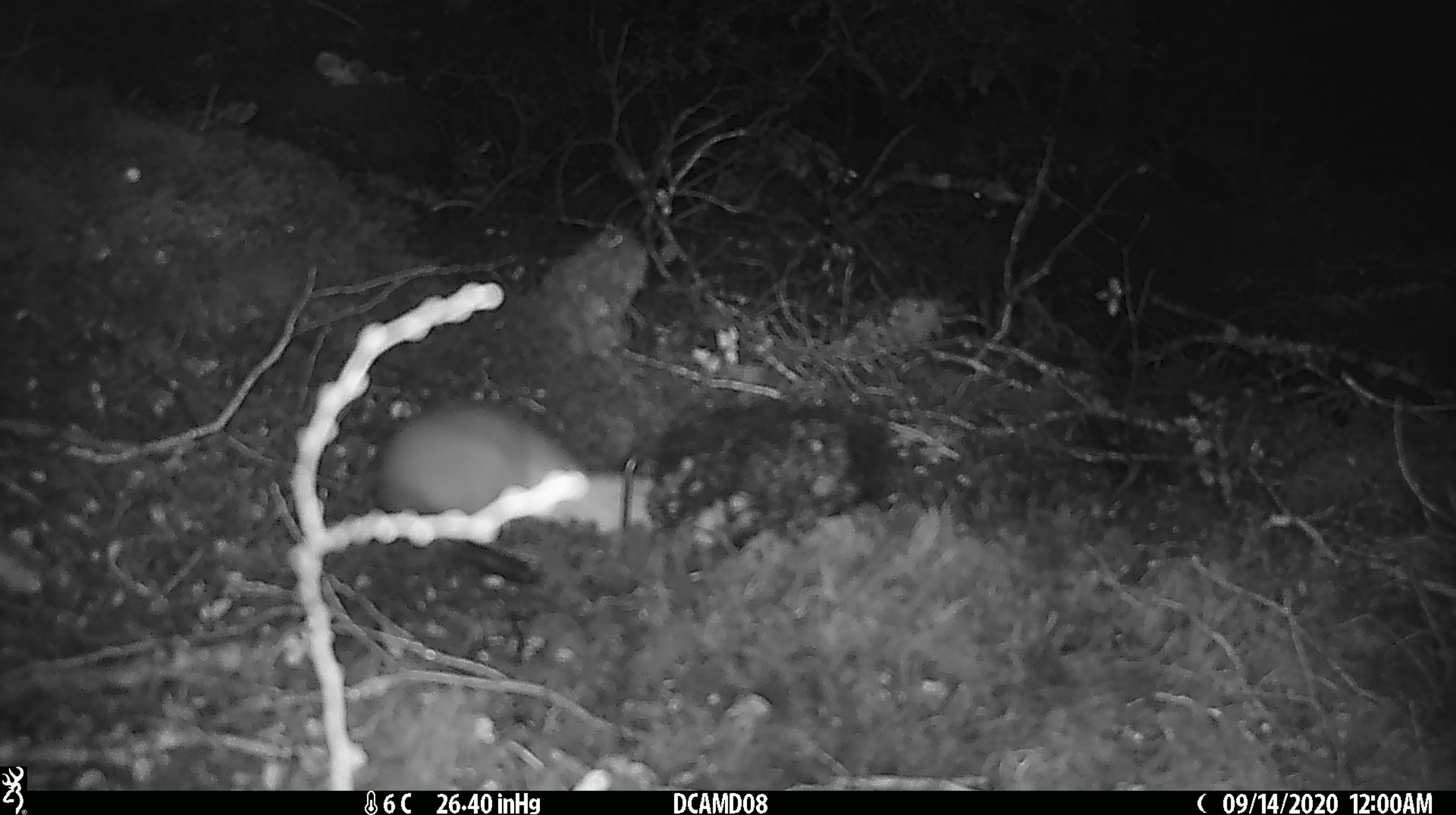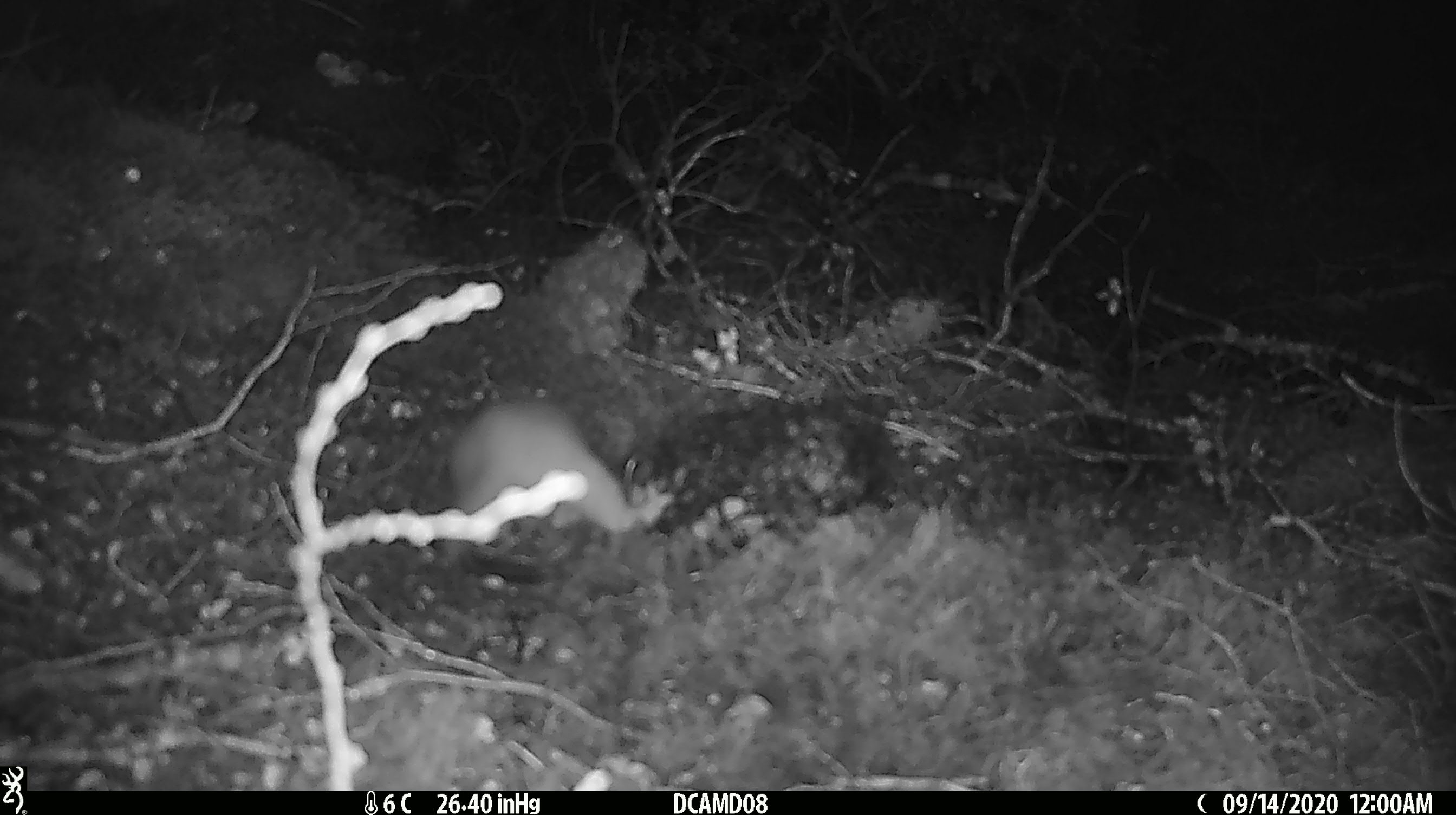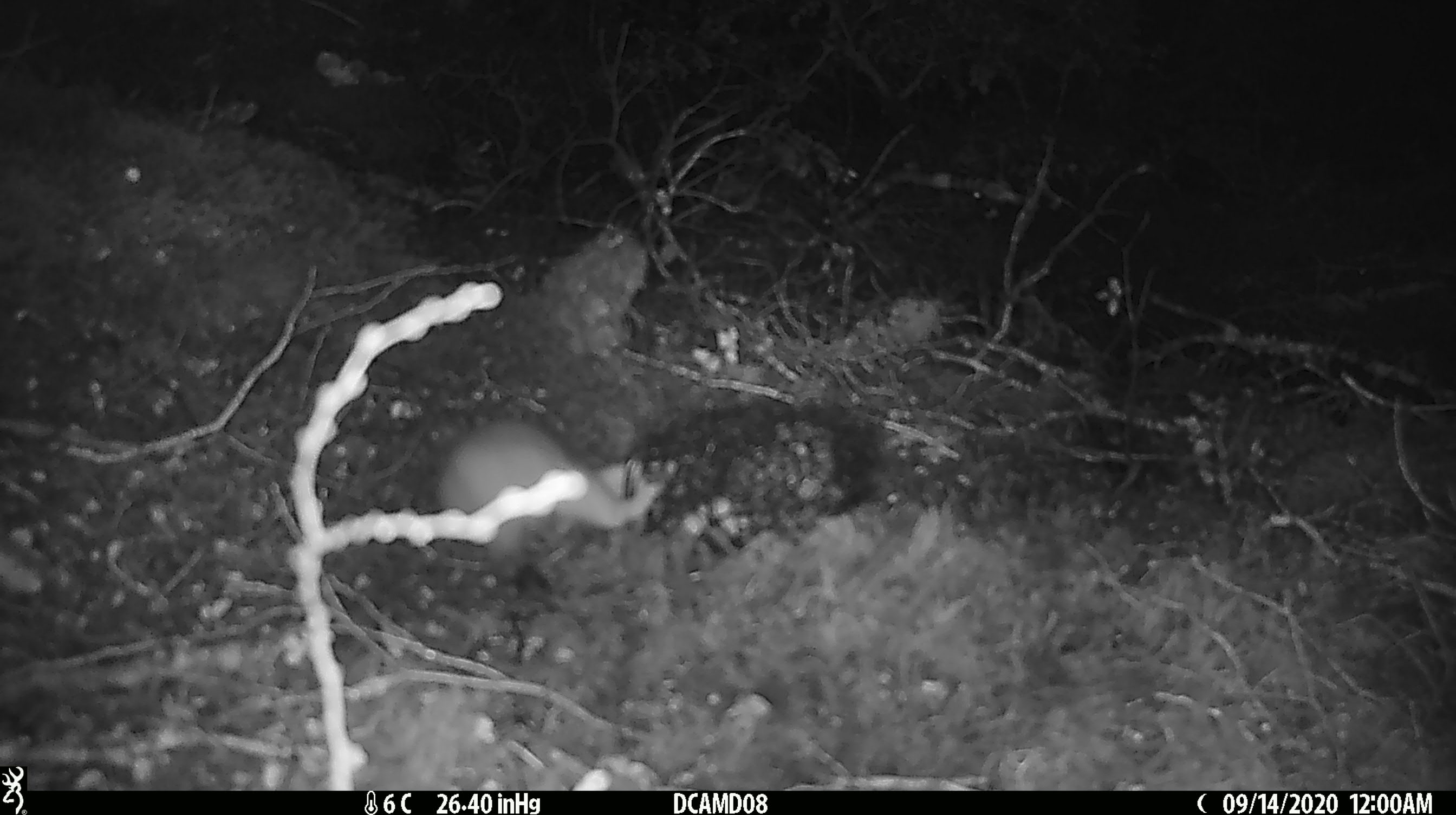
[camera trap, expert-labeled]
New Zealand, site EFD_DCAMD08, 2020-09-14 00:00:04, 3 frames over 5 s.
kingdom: Animalia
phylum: Chordata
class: Mammalia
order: Carnivora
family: Mustelidae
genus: Mustela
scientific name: Mustela erminea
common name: stoat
Stoat (Mustela erminea).